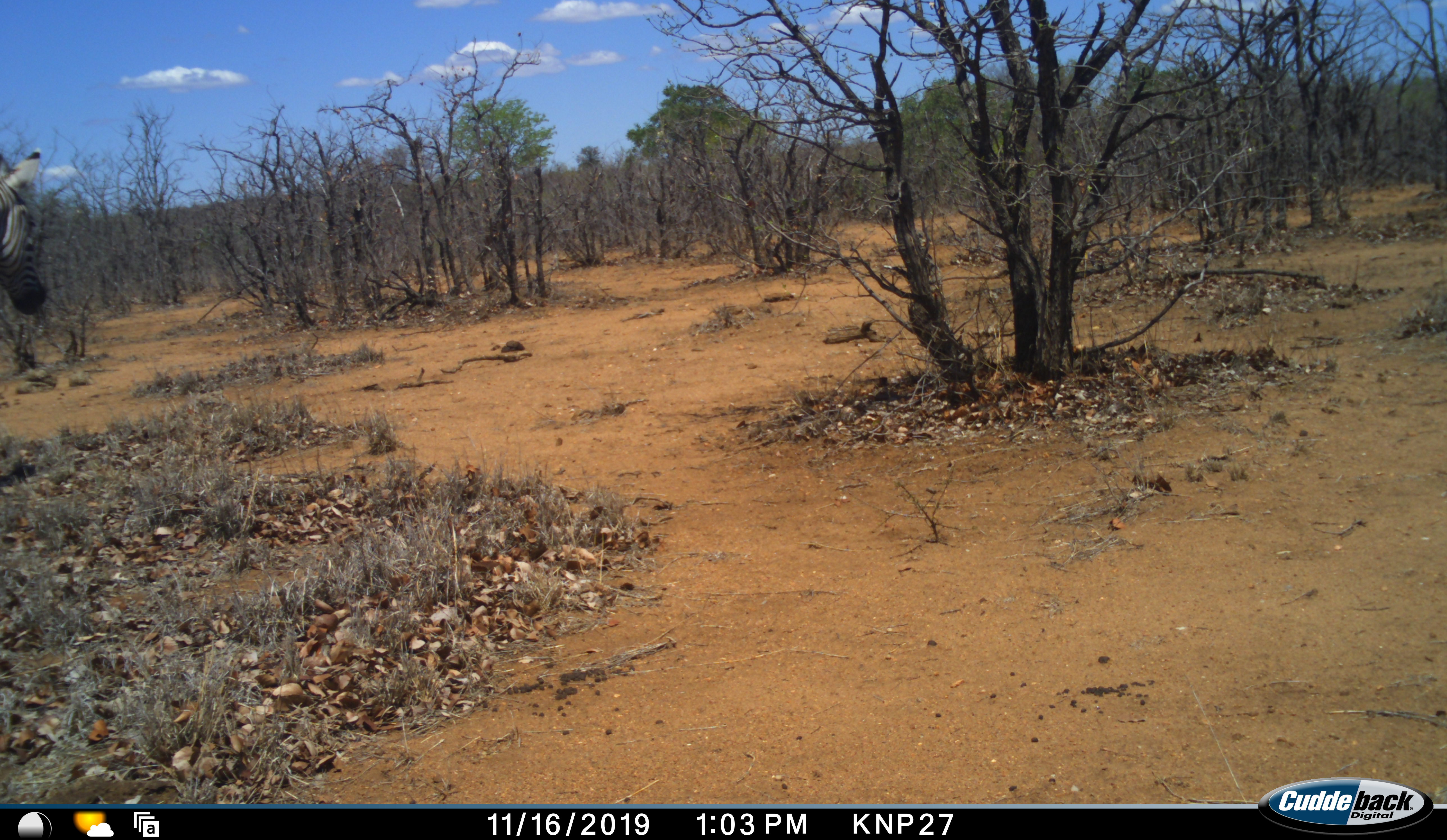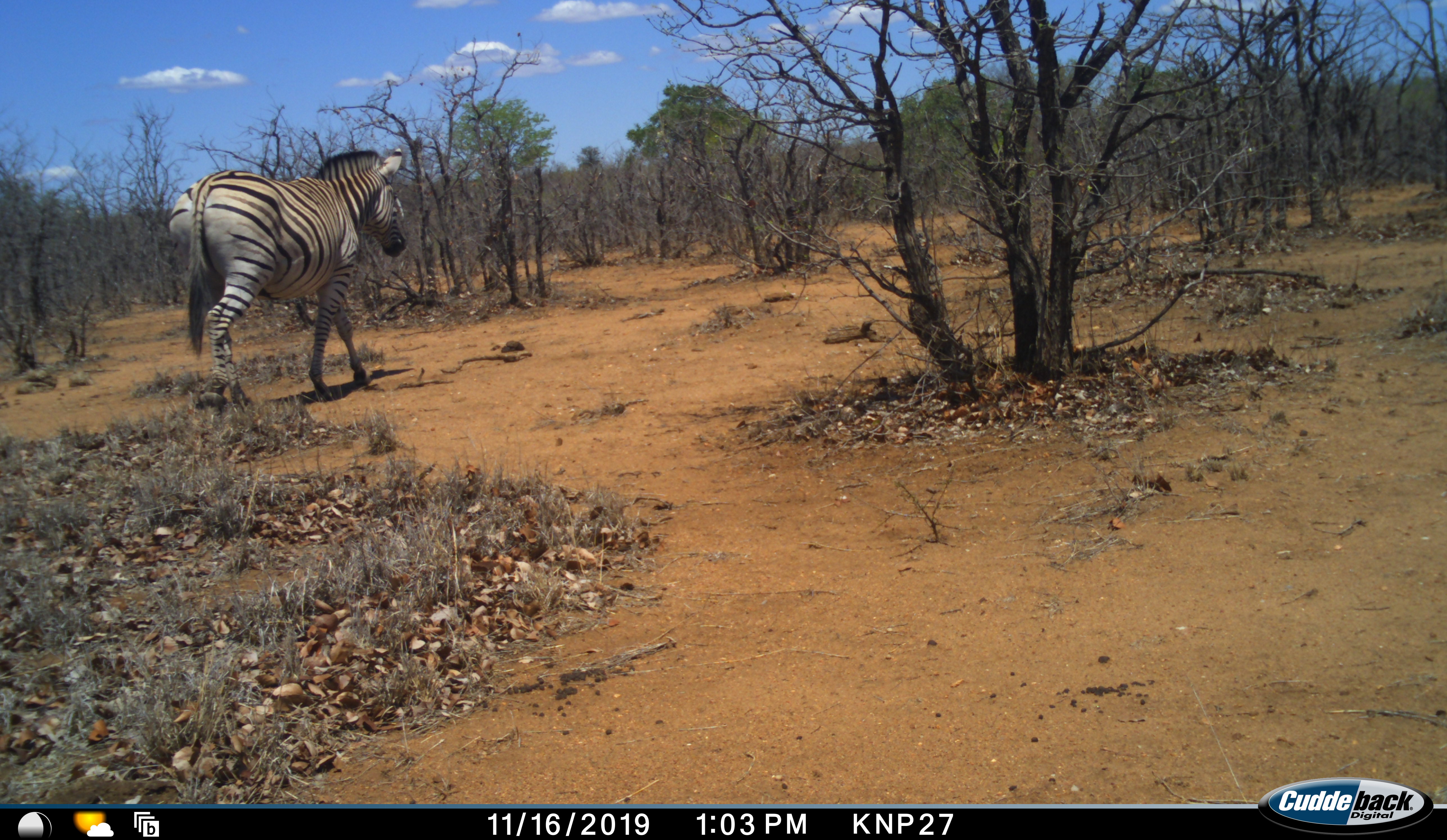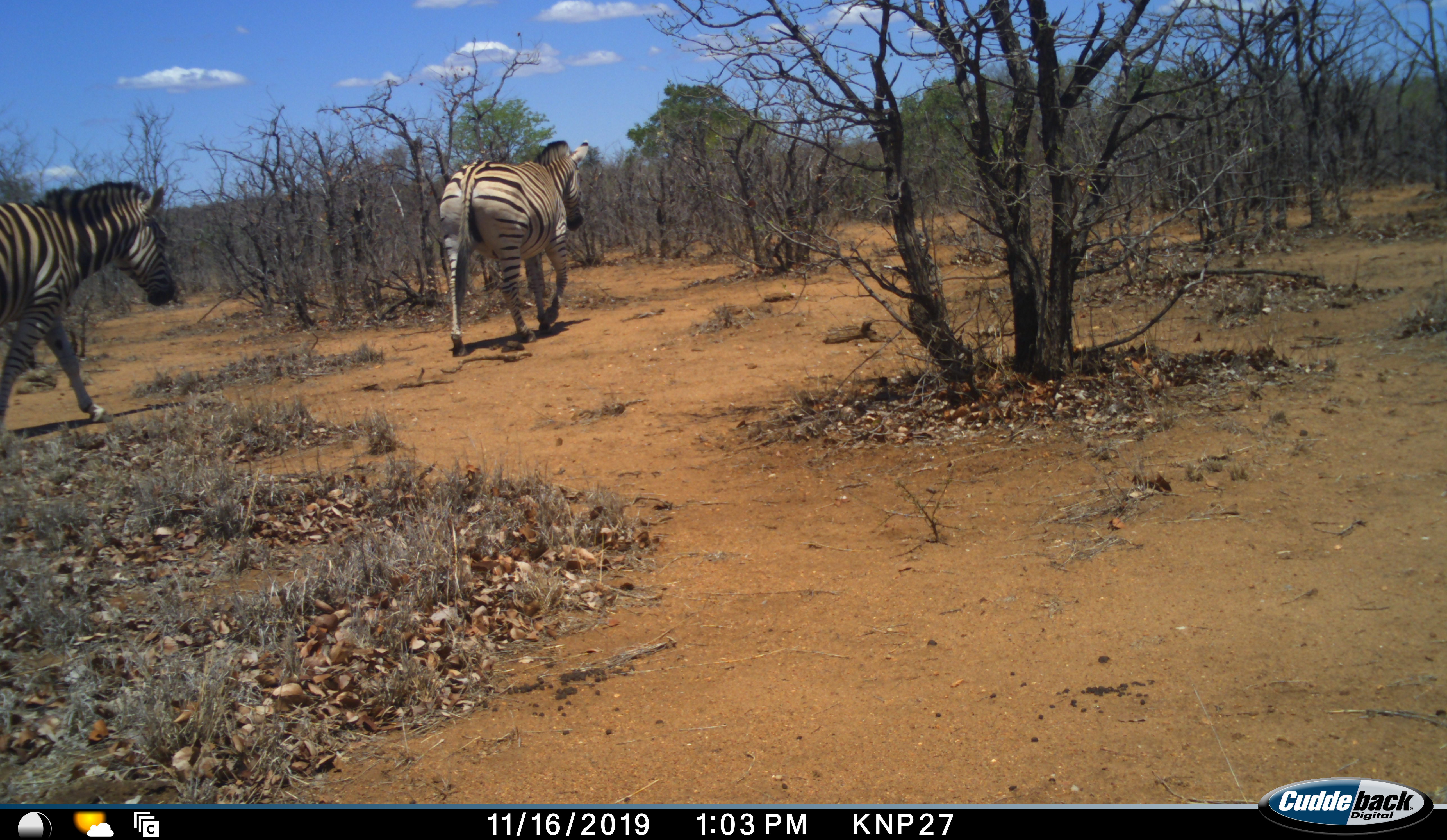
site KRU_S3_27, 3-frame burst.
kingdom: Animalia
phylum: Chordata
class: Mammalia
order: Perissodactyla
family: Equidae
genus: Equus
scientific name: Equus quagga burchellii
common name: burchell's zebra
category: zebraburchells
Zebraburchells (burchell's zebra) (Equus quagga burchellii), count 2. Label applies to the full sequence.